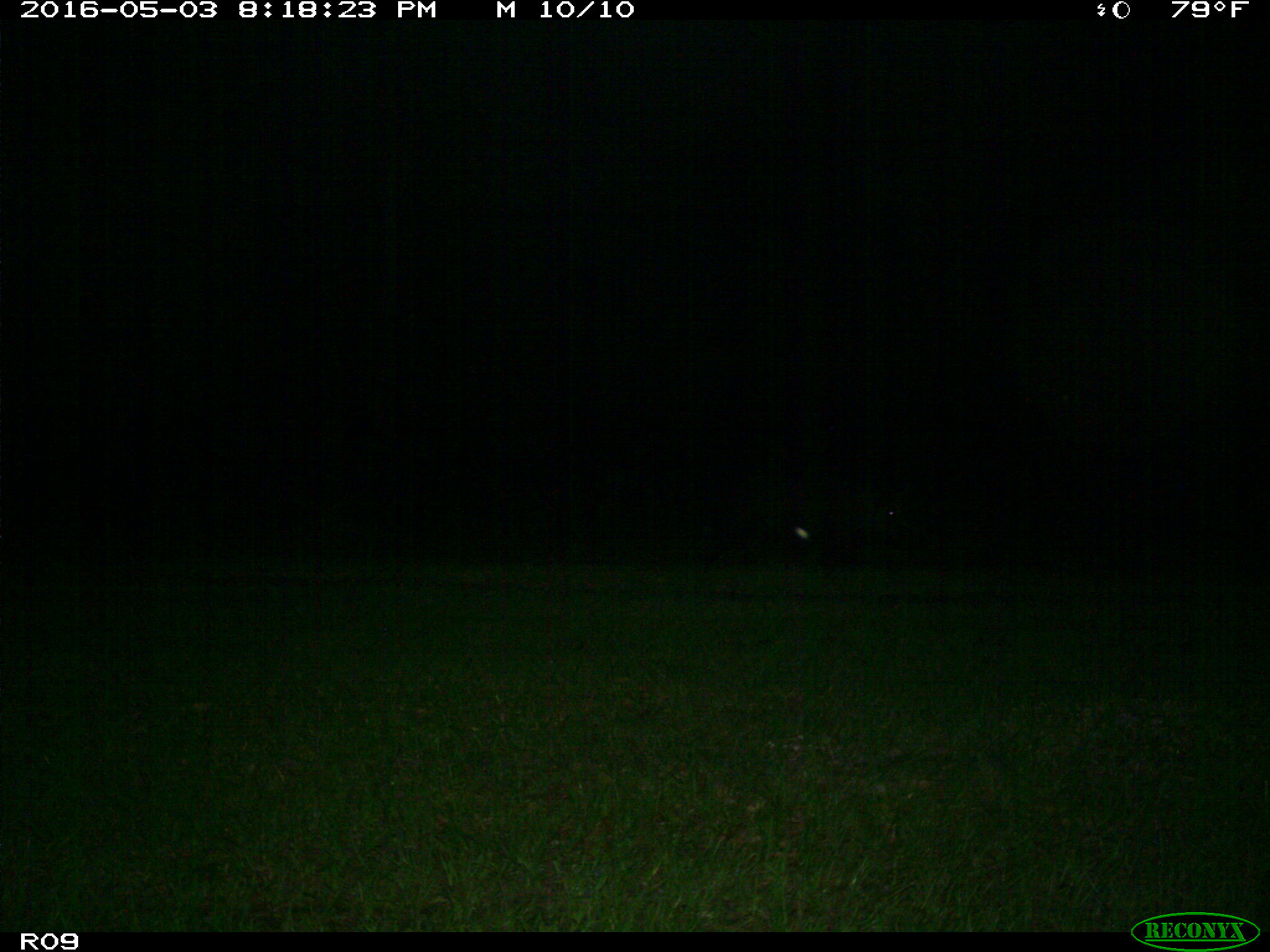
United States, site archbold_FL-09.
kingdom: Animalia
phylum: Chordata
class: Mammalia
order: Artiodactyla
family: Suidae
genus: Sus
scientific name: Sus scrofa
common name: wild boar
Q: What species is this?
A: Sus scrofa (wild boar).